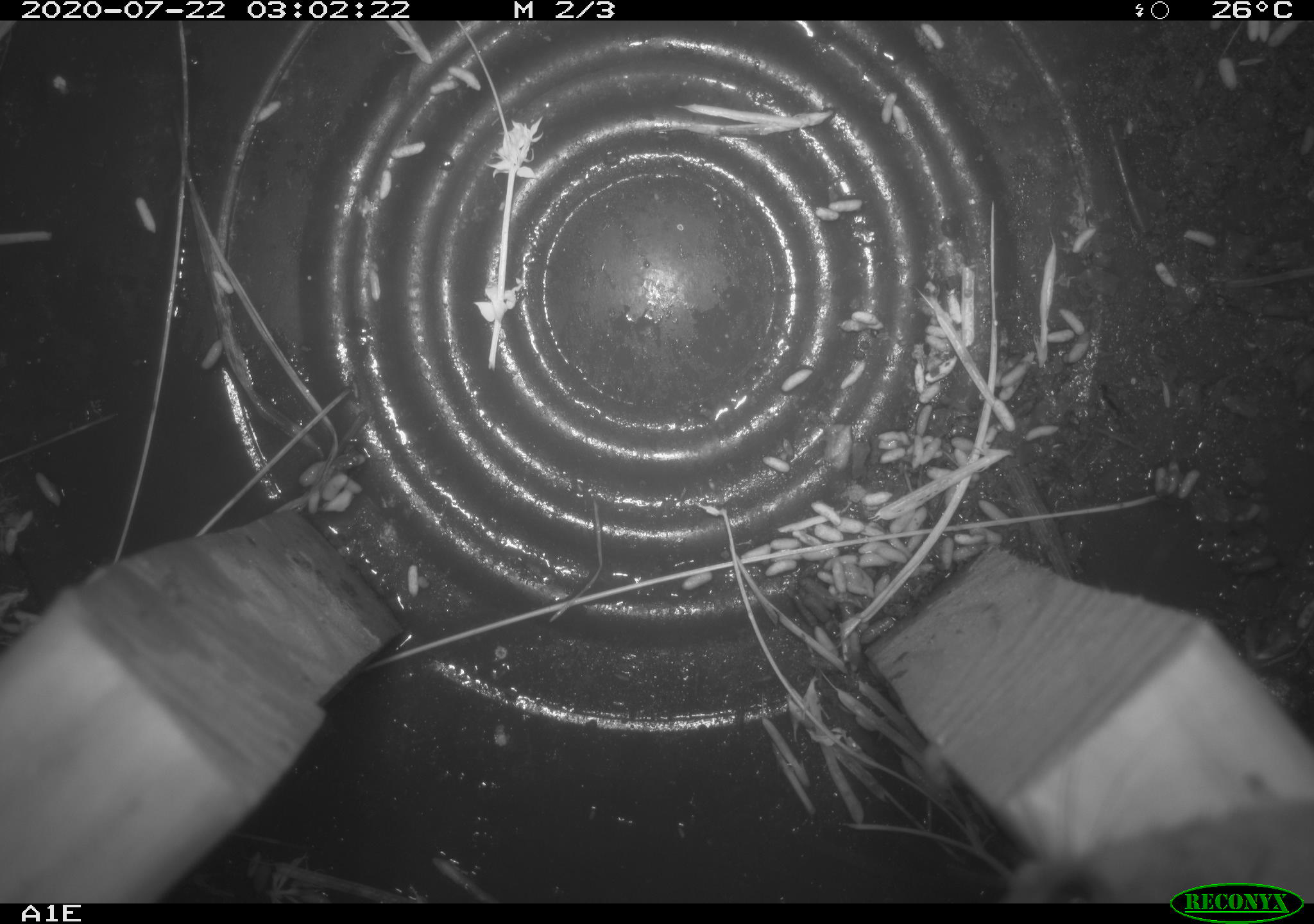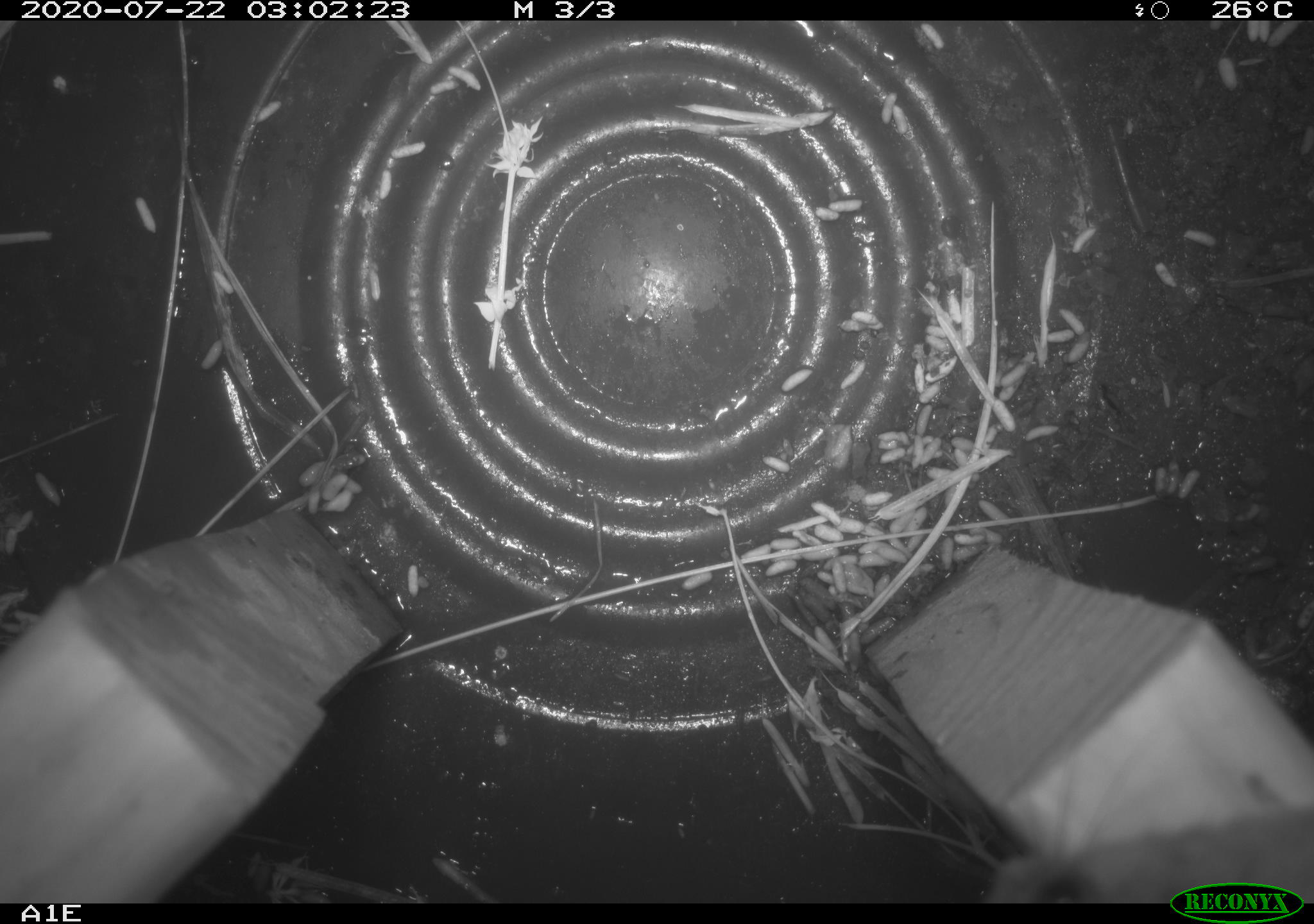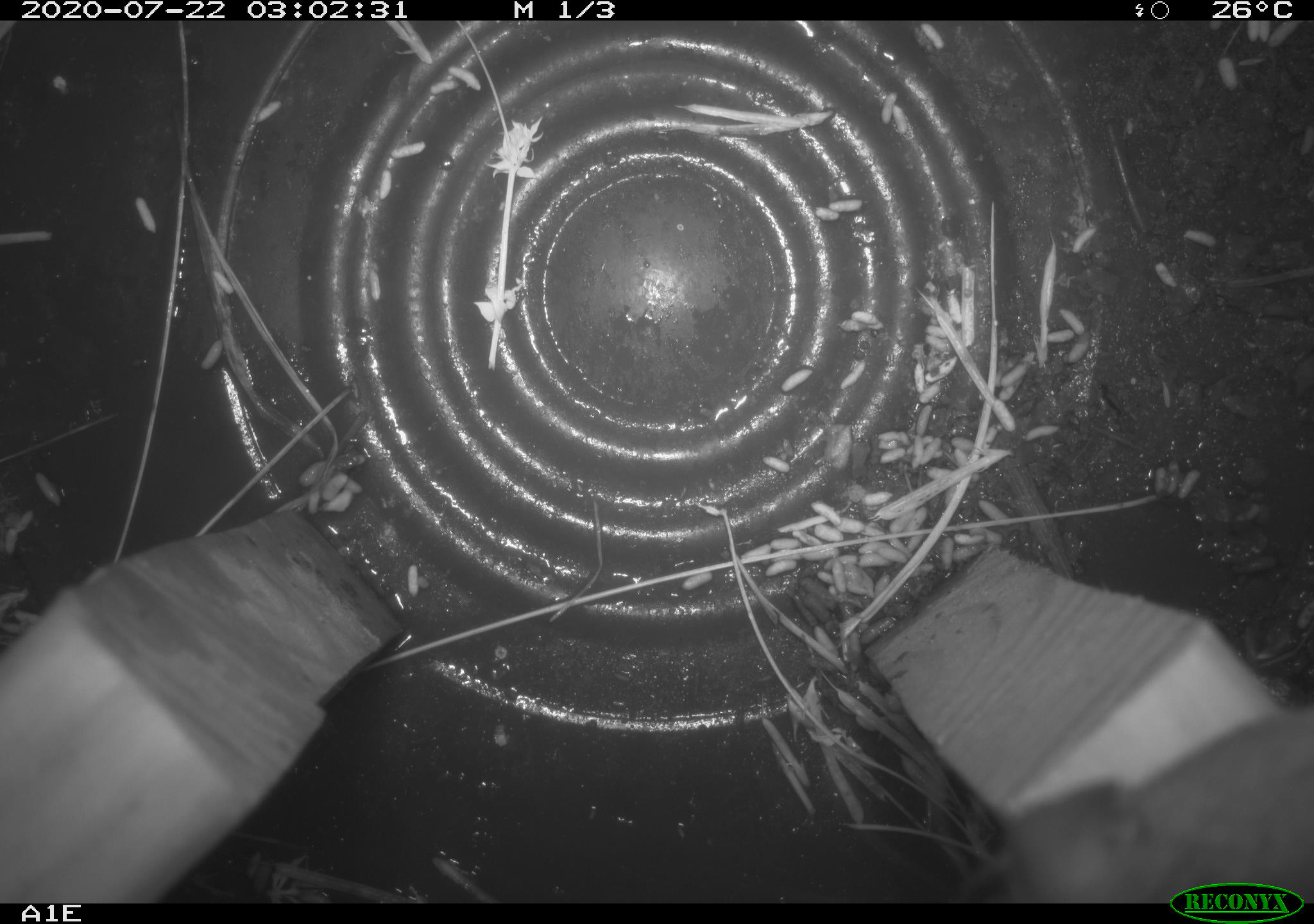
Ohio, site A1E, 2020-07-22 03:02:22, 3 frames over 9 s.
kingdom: Animalia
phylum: Chordata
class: Mammalia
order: Rodentia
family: Cricetidae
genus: Peromyscus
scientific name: Peromyscus leucopus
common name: white-footed mouse